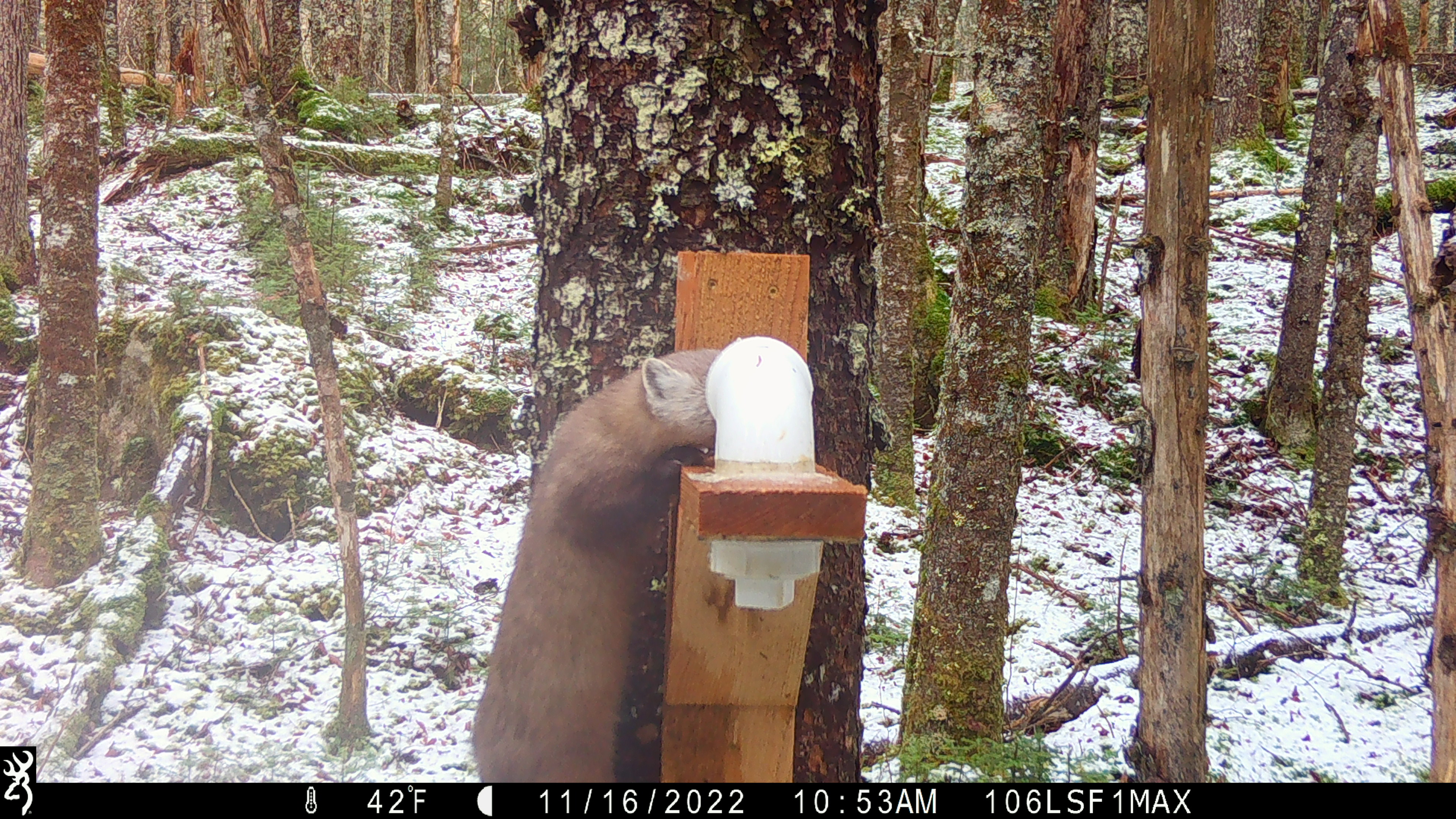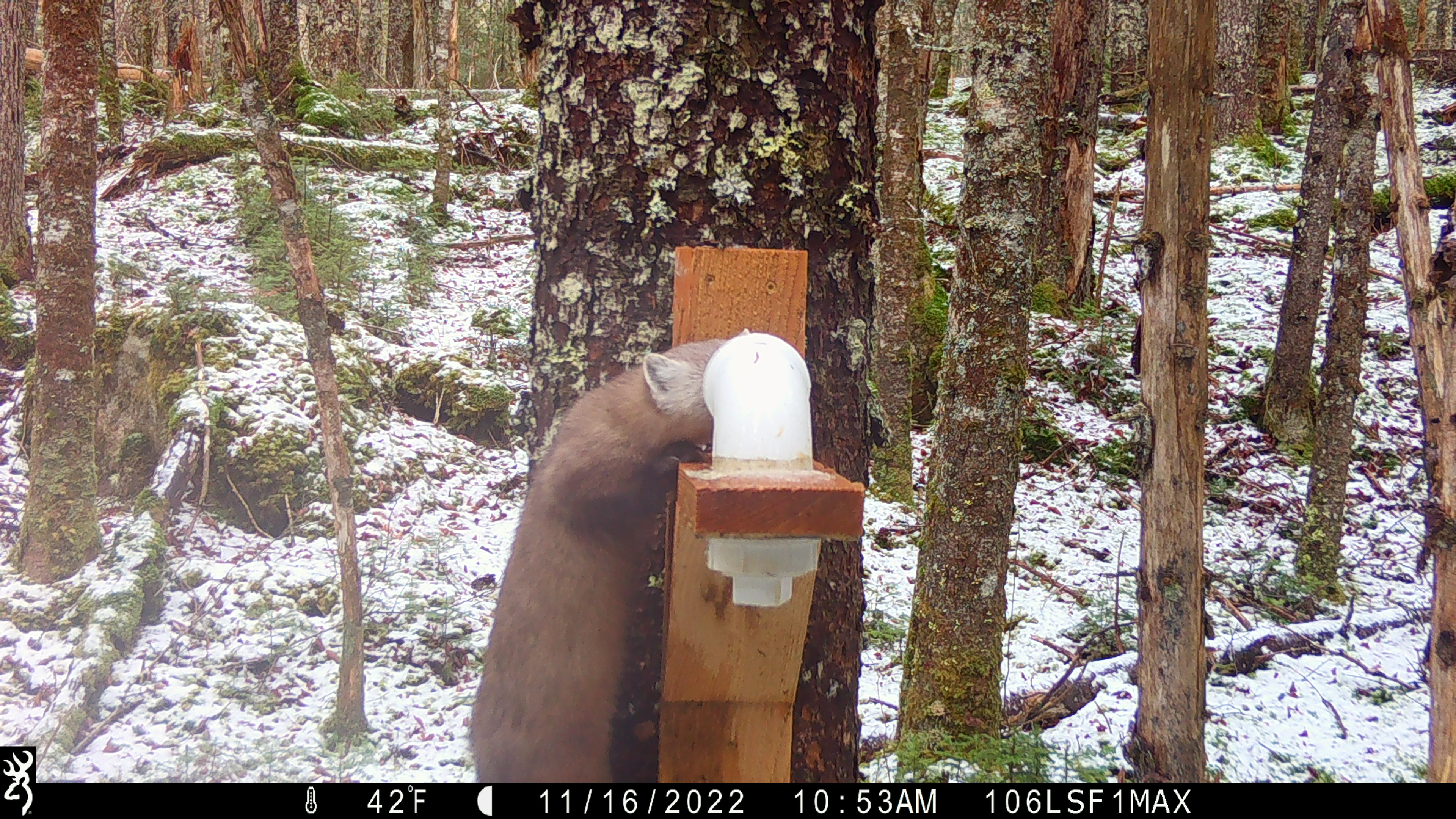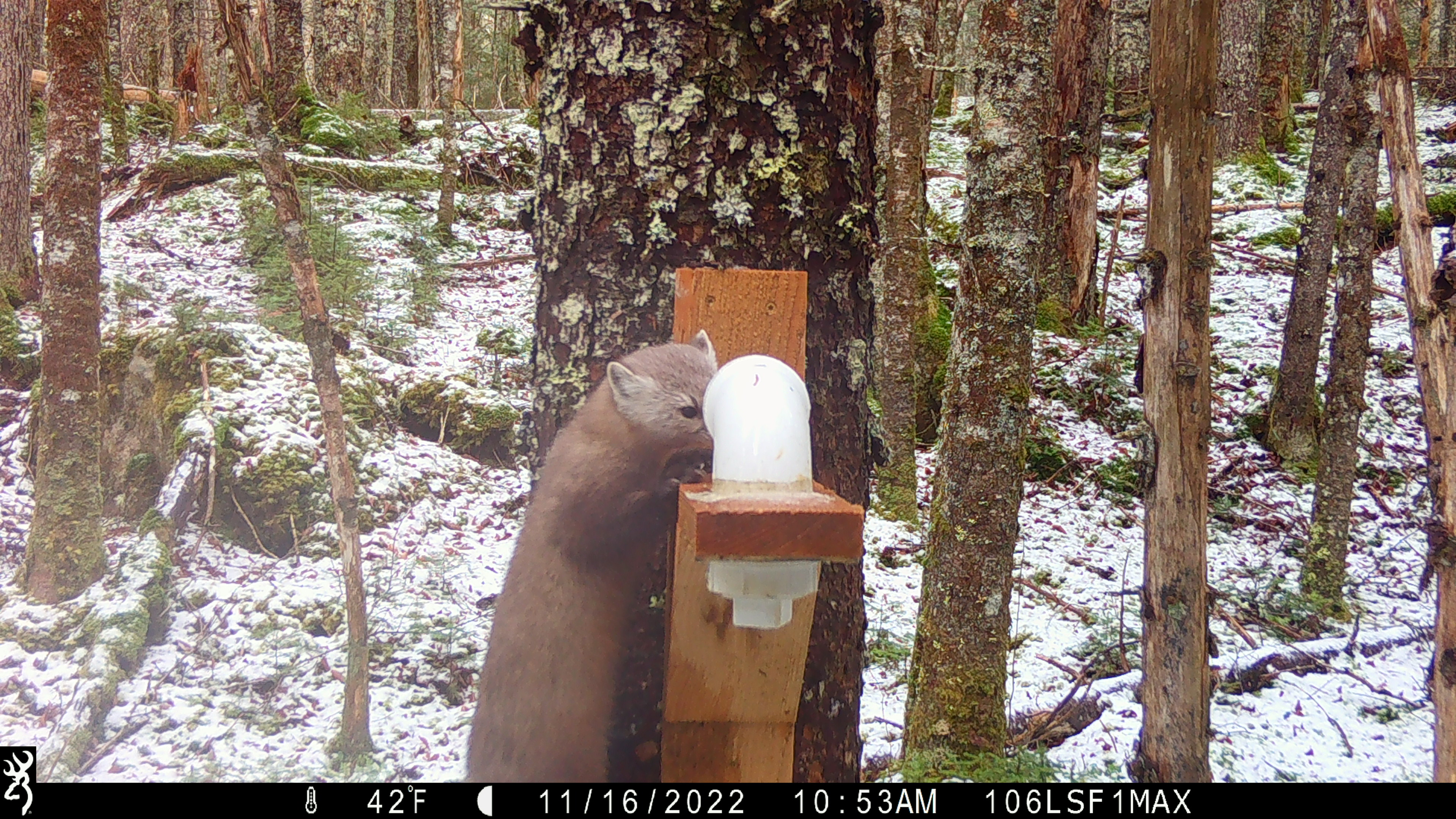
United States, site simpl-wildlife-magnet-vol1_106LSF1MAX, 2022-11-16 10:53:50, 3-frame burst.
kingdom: Animalia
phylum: Chordata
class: Mammalia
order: Carnivora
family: Mustelidae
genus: Martes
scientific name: Martes americana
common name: american marten